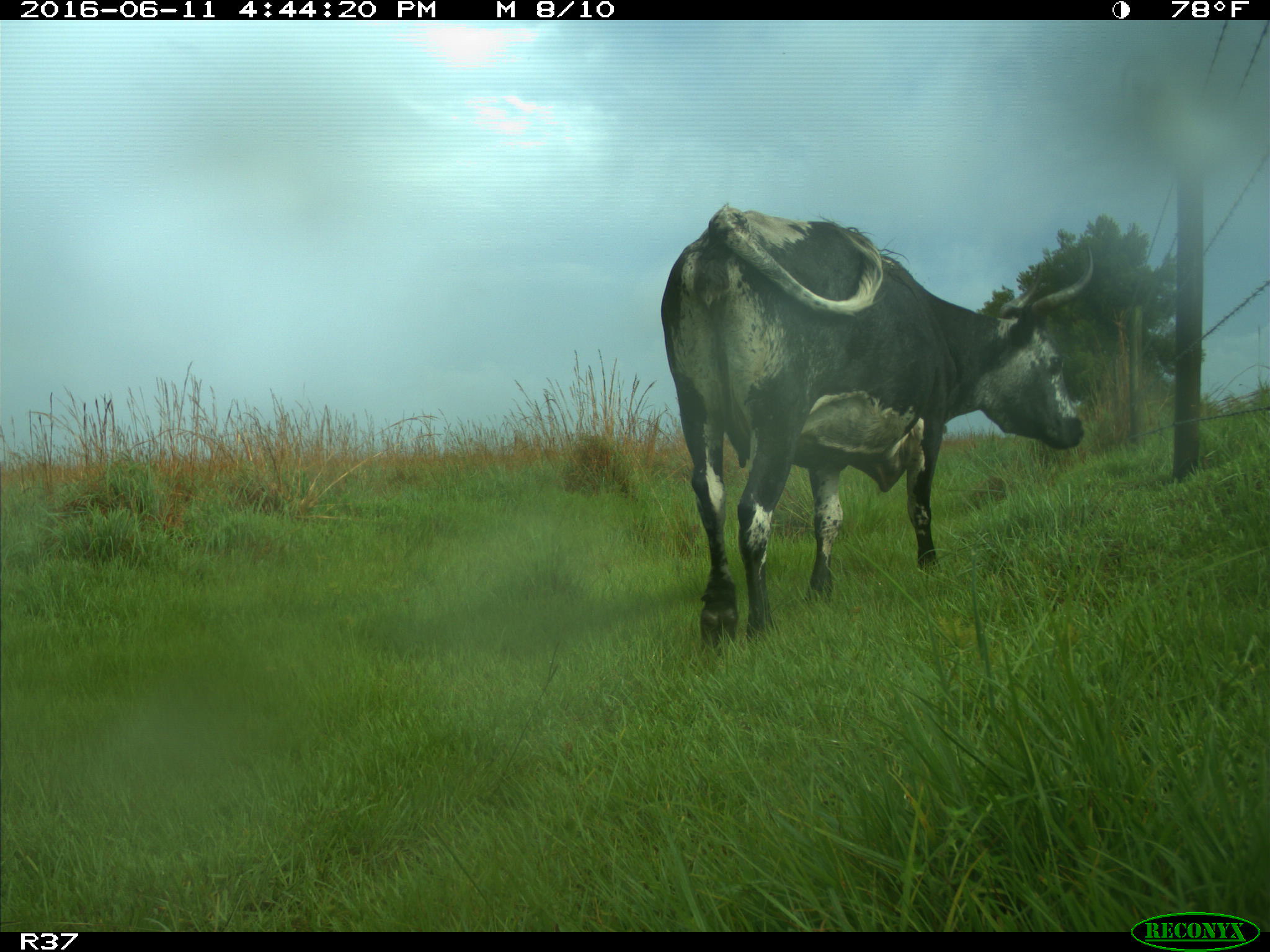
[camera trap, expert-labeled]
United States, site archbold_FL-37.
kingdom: Animalia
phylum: Chordata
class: Mammalia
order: Artiodactyla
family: Bovidae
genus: Bos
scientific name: Bos taurus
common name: domestic cow